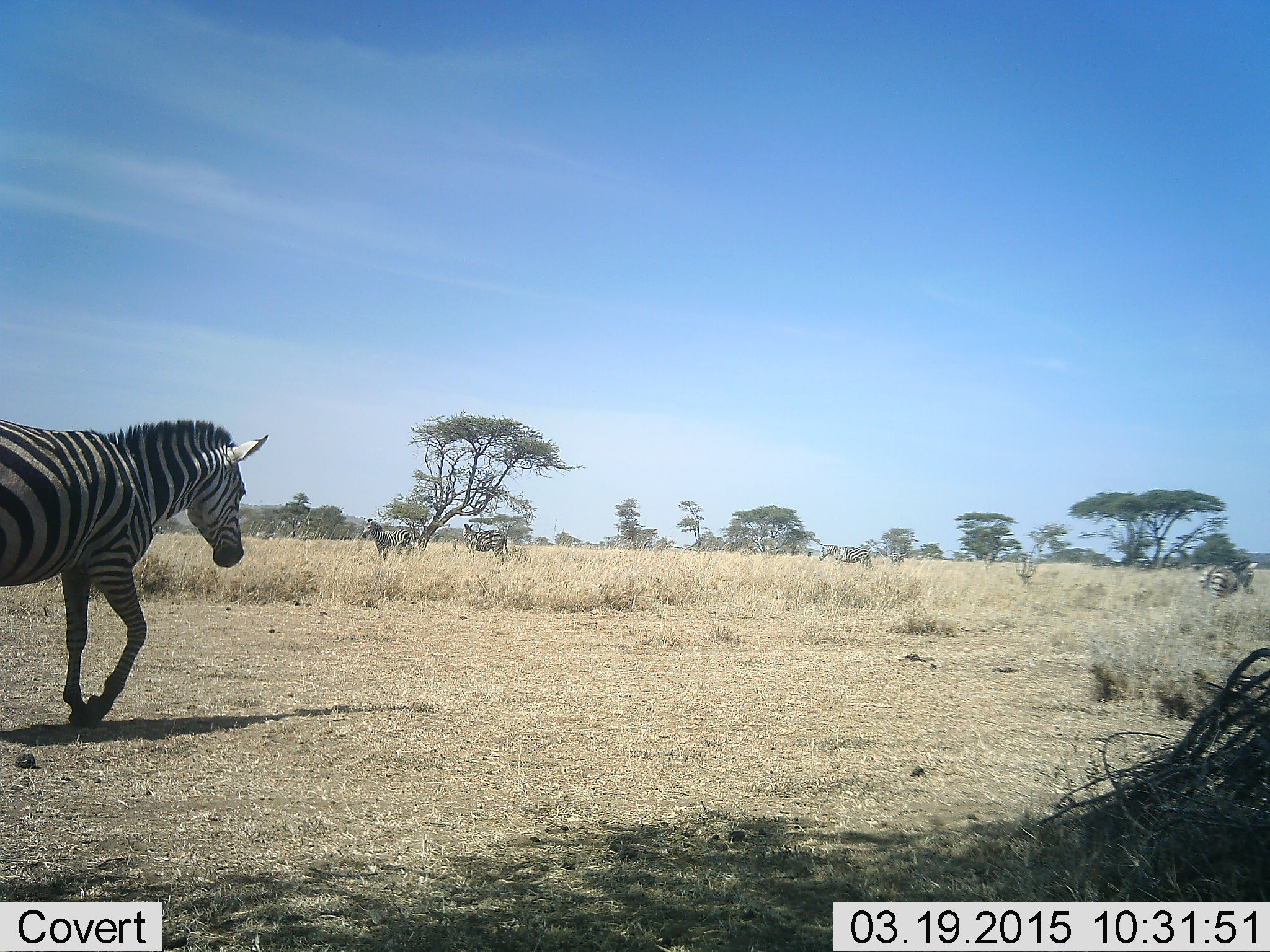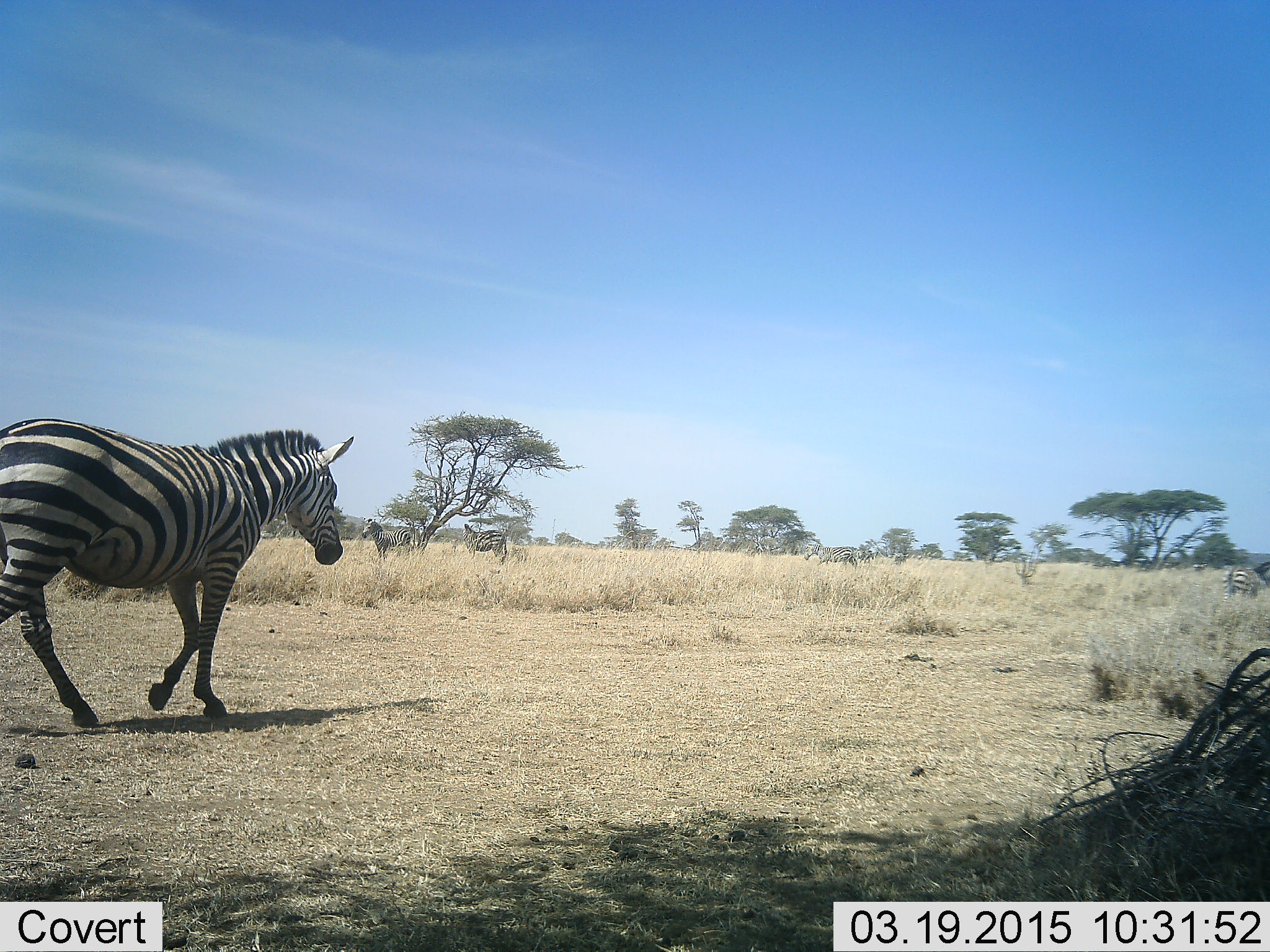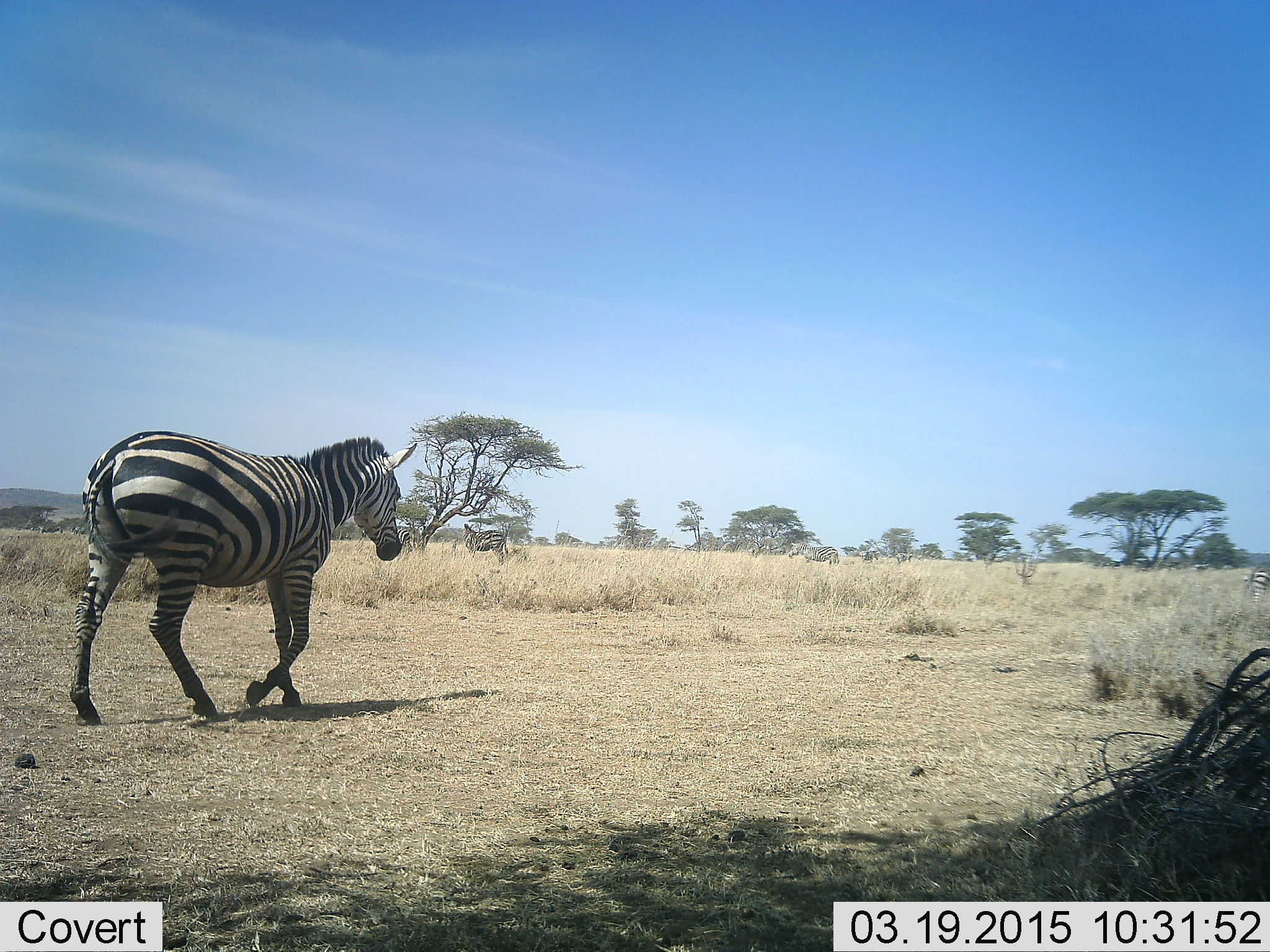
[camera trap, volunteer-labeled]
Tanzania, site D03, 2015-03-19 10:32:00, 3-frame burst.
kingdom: Animalia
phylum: Chordata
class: Mammalia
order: Perissodactyla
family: Equidae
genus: Equus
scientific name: Equus quagga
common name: plains zebra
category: zebra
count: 8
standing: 30%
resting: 0%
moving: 100%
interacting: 0%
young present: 0%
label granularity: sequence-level